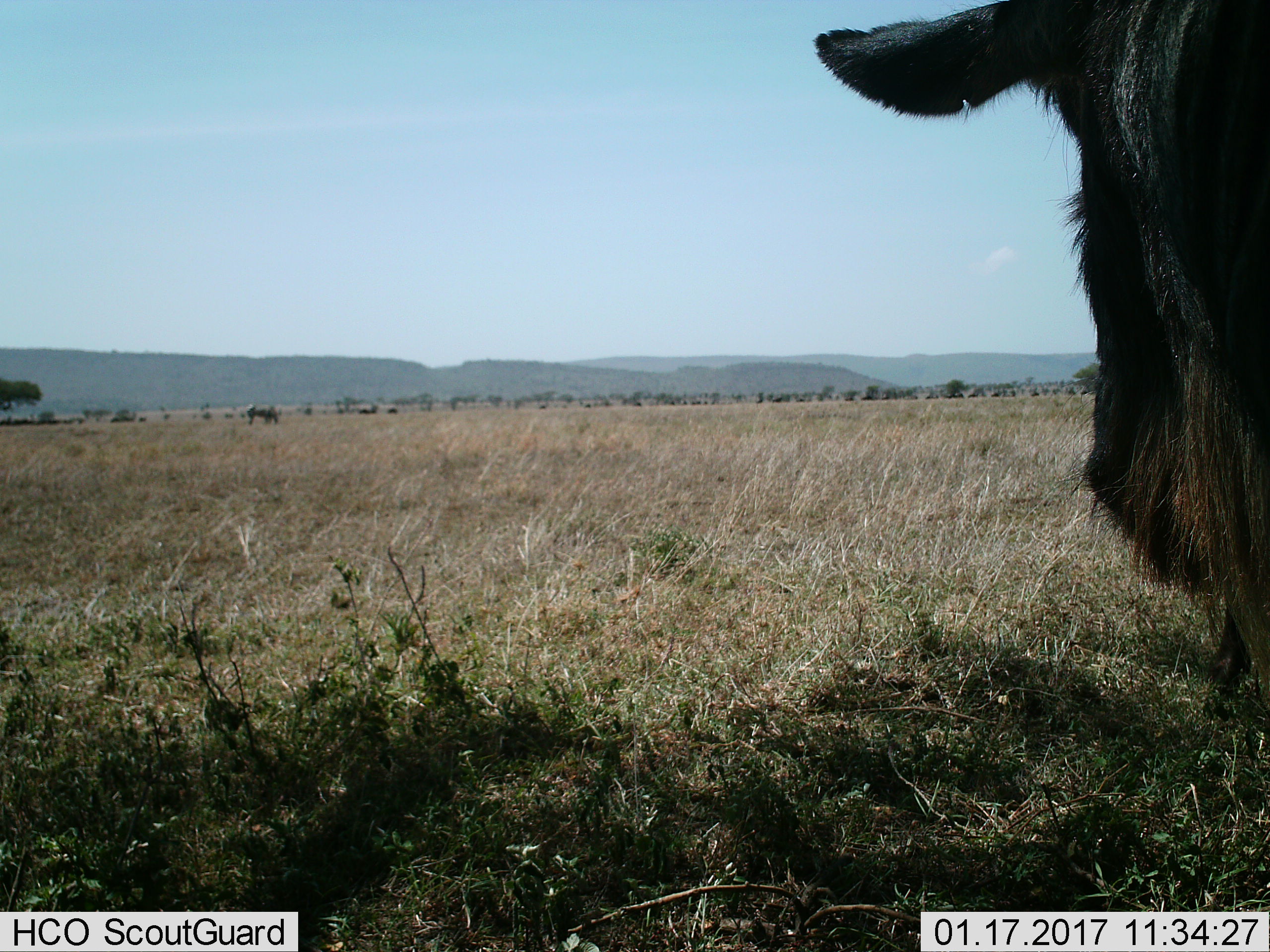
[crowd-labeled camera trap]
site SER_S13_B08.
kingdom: Animalia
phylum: Chordata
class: Mammalia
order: Artiodactyla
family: Bovidae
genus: Connochaetes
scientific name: Connochaetes taurinus taurinus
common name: blue wildebeest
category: wildebeestblue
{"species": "wildebeestblue (blue wildebeest) (Connochaetes taurinus taurinus)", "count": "2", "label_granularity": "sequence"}